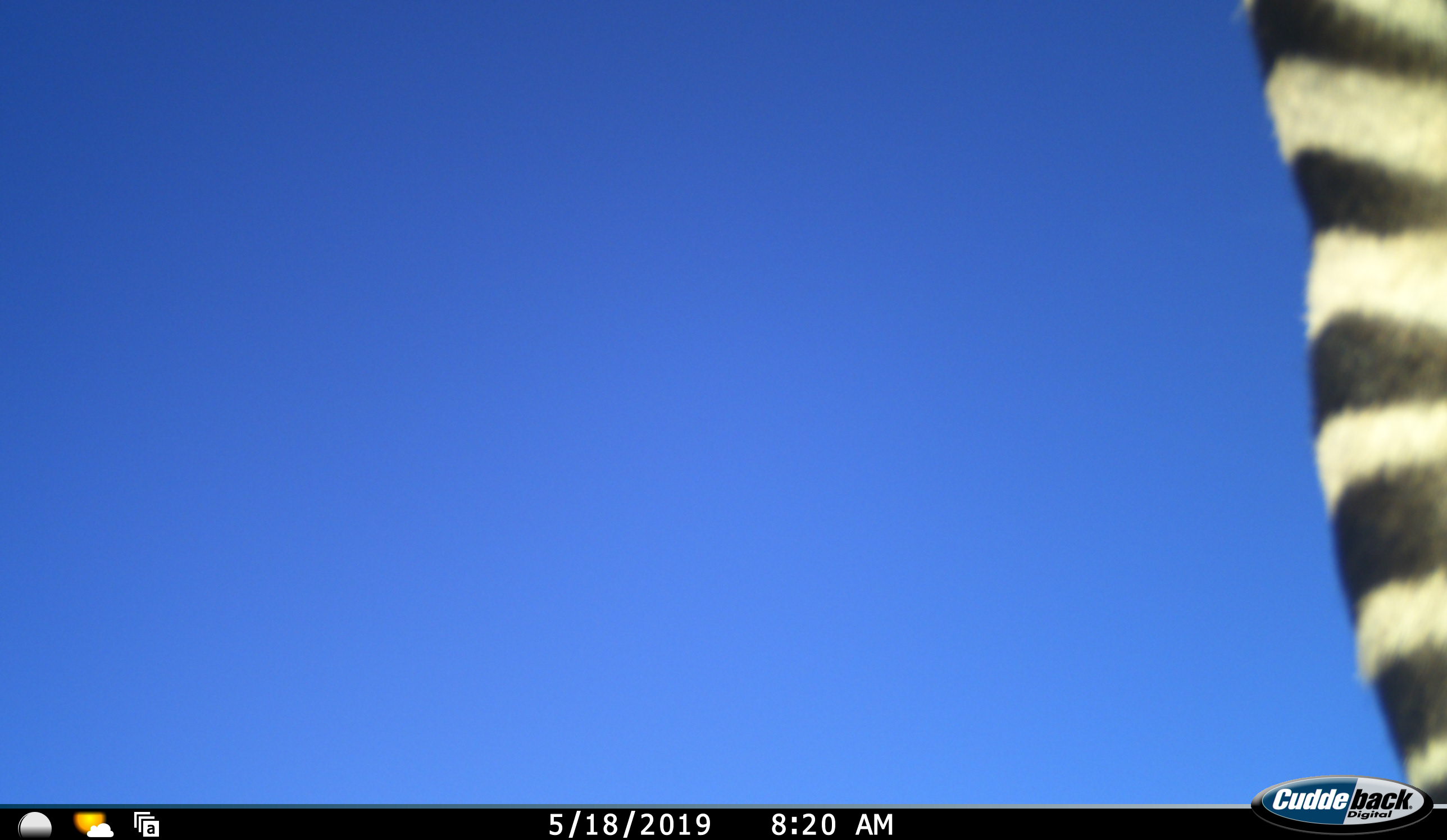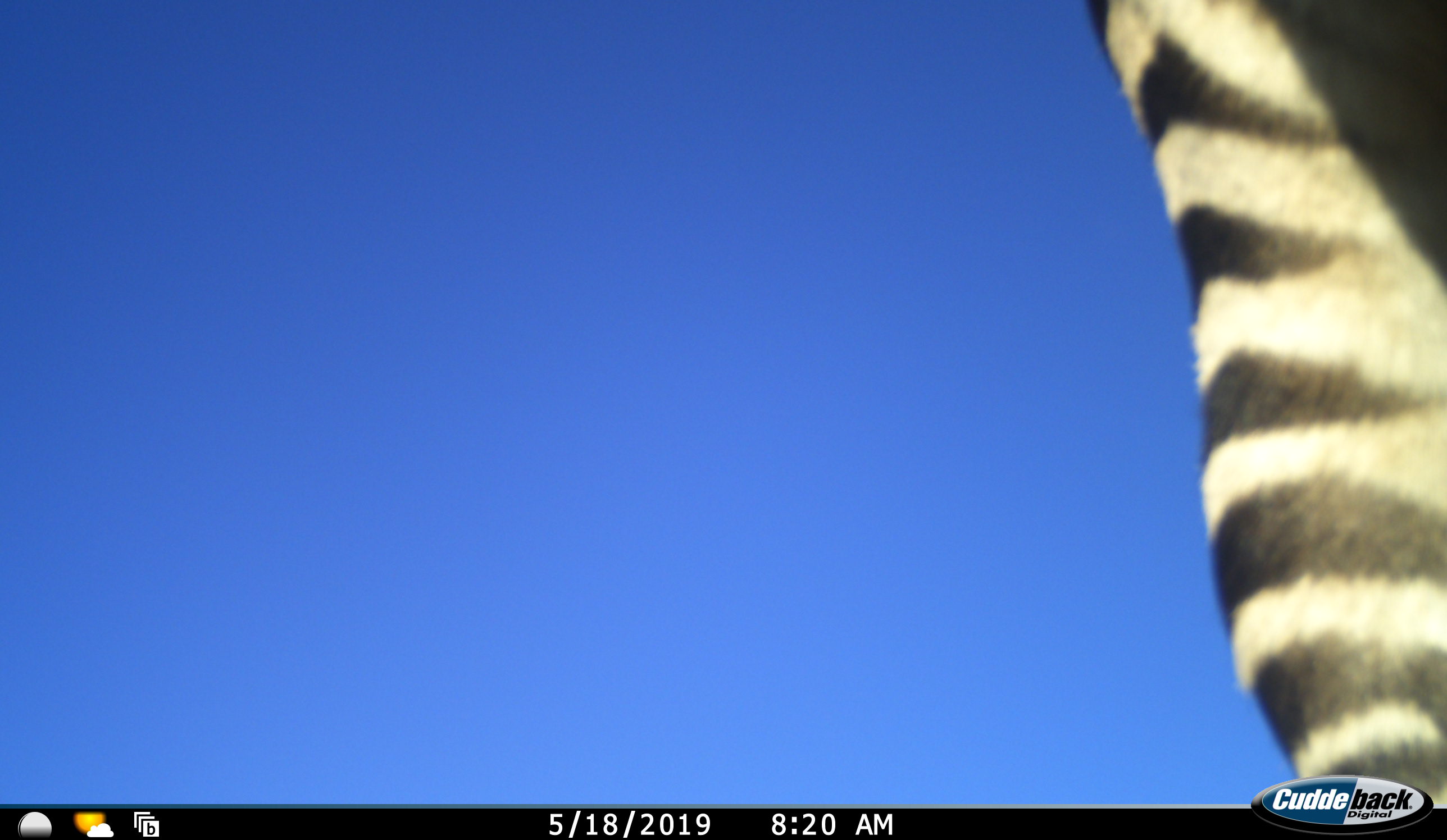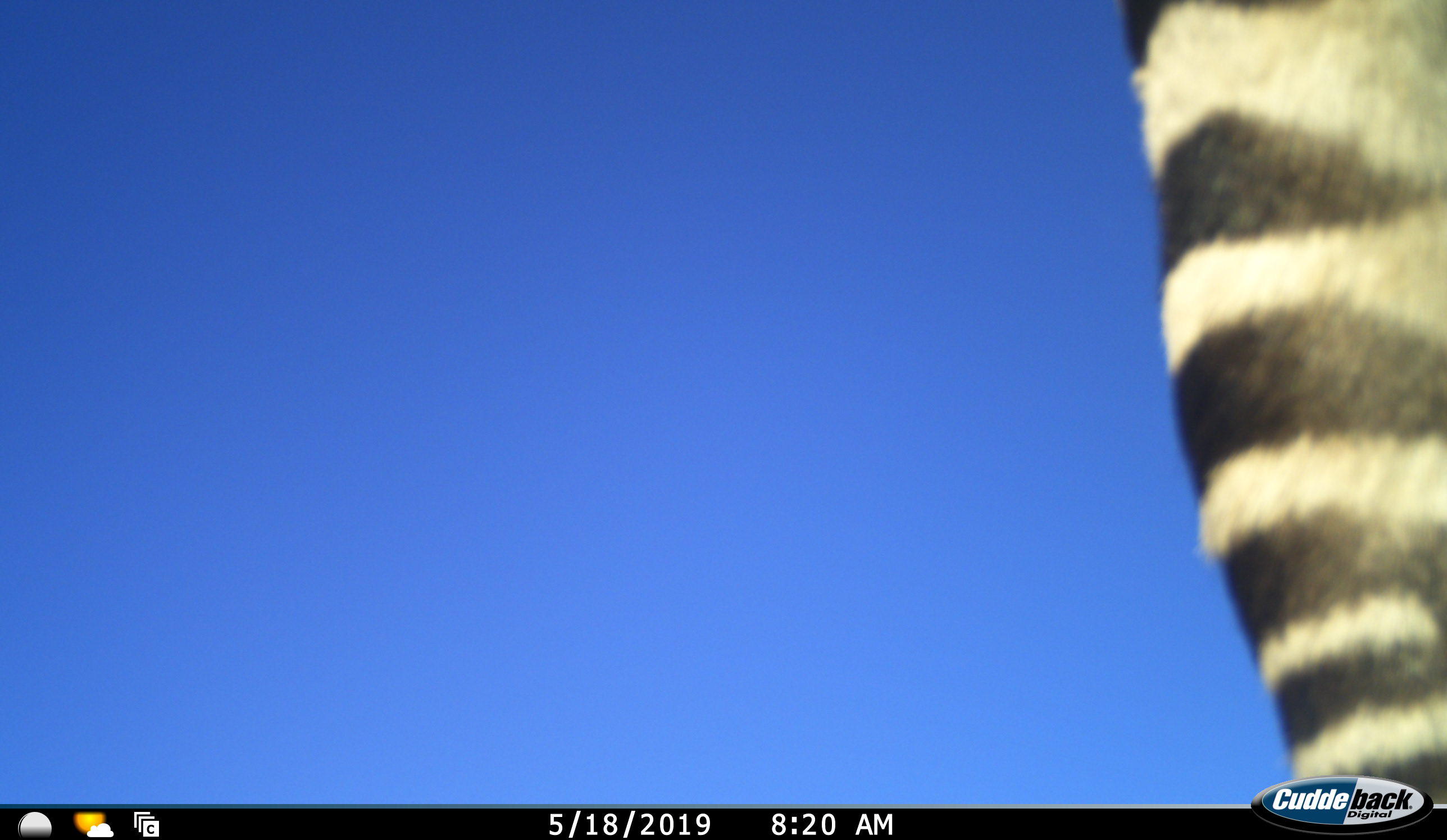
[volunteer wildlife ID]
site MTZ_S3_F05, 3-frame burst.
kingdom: Animalia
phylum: Chordata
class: Mammalia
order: Perissodactyla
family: Equidae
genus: Equus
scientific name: Equus zebra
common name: mountain zebra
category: zebramountain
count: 1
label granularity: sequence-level